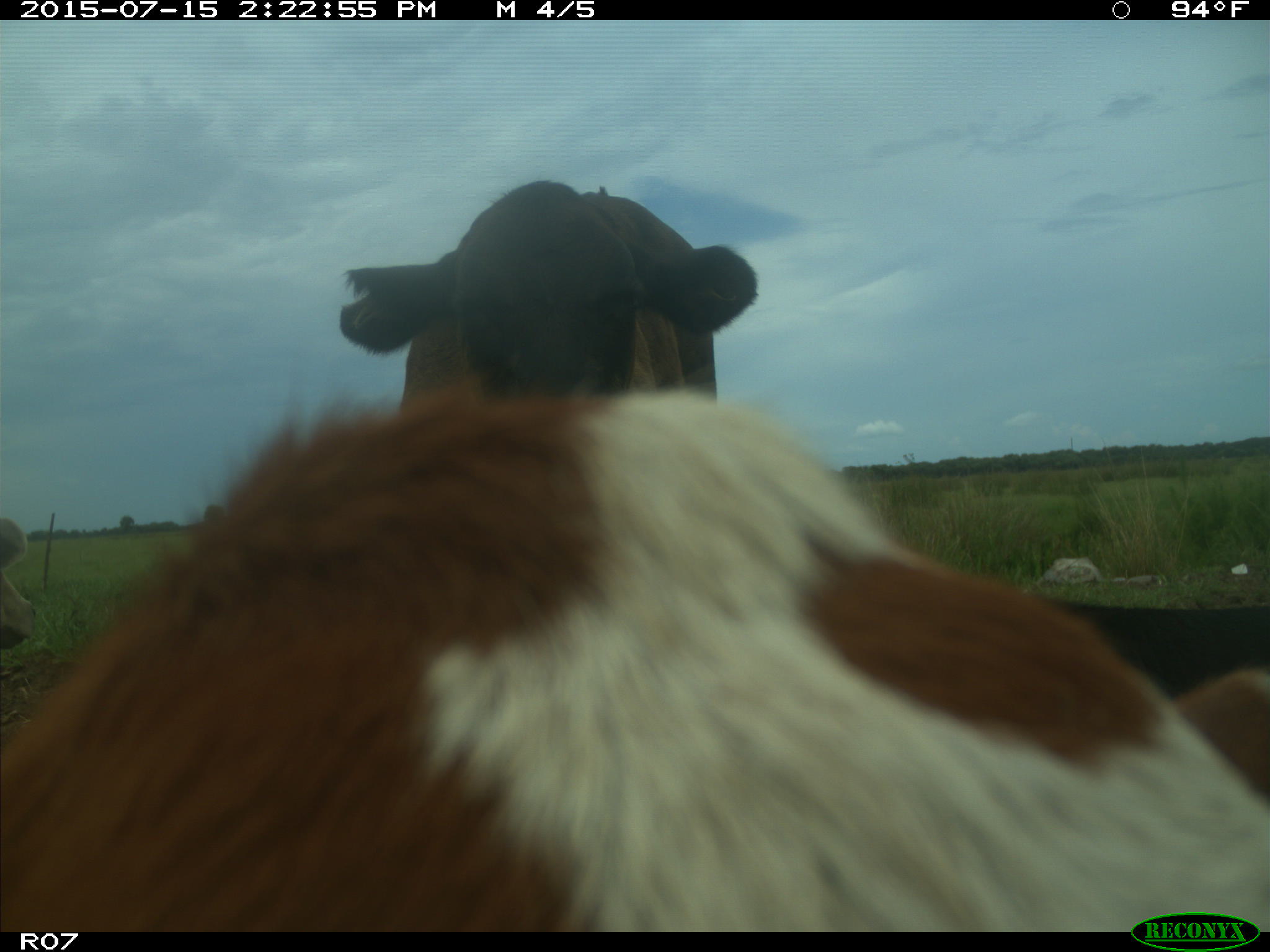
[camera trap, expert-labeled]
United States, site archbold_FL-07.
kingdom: Animalia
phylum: Chordata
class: Mammalia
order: Artiodactyla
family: Bovidae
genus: Bos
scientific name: Bos taurus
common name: domestic cow